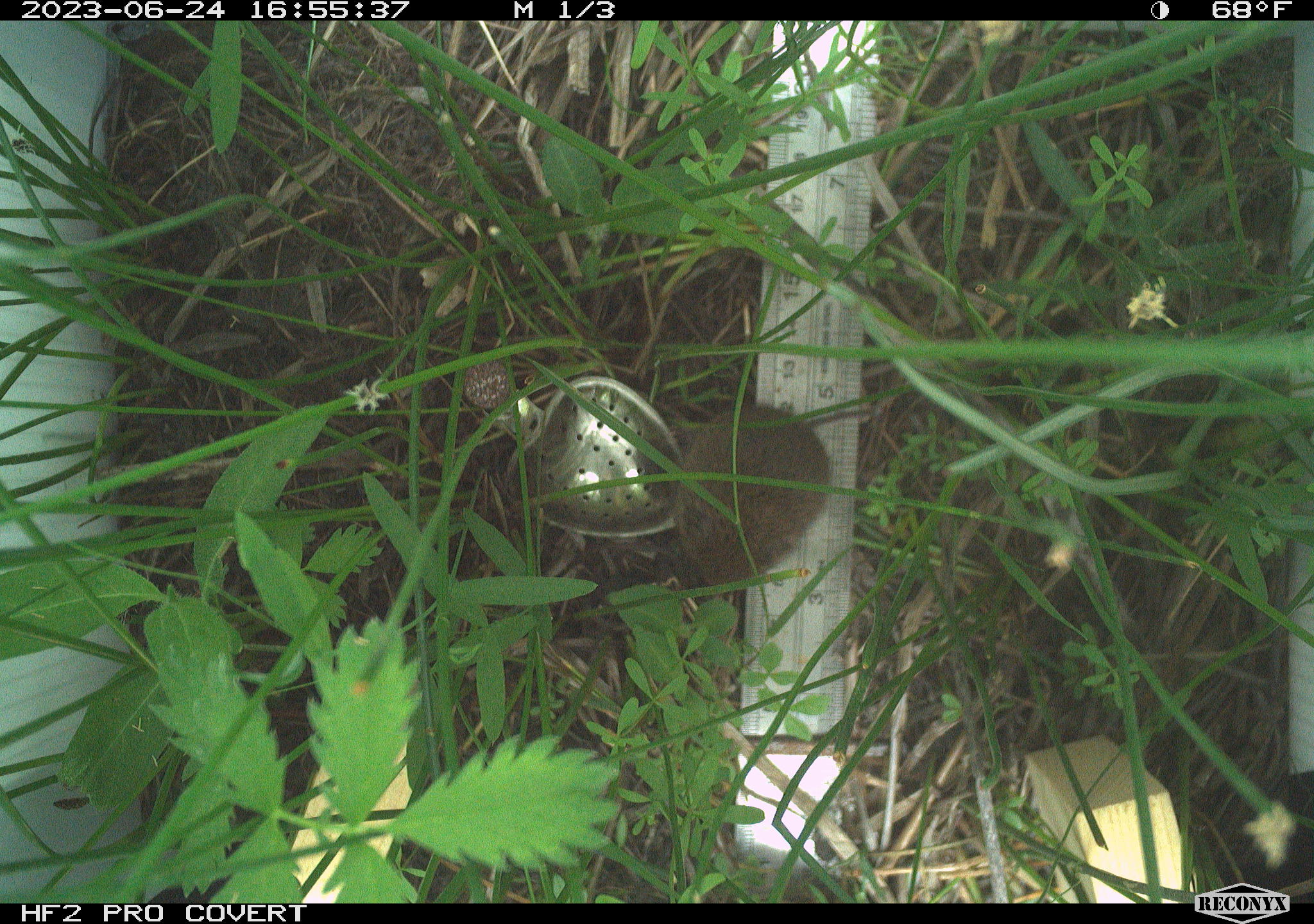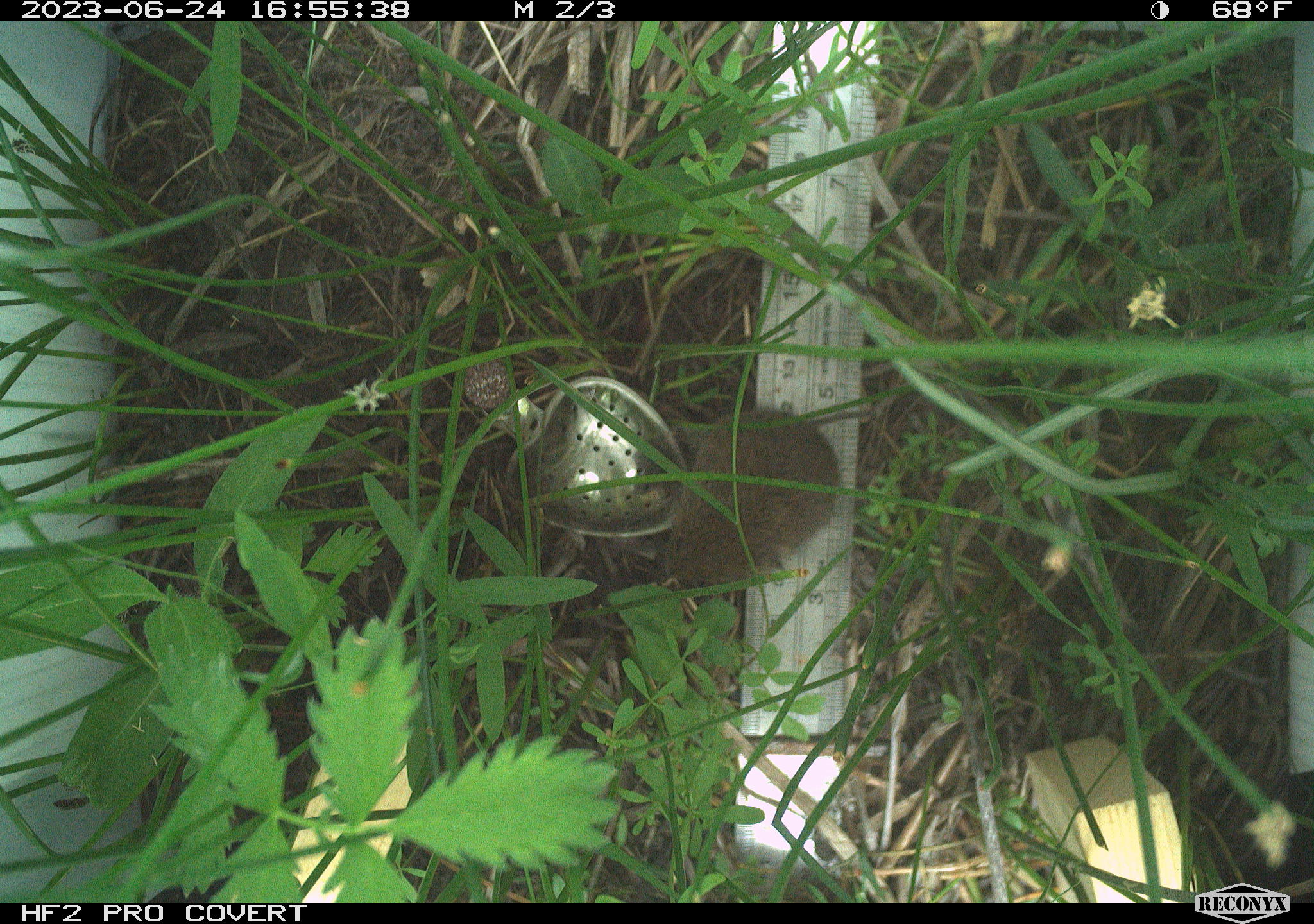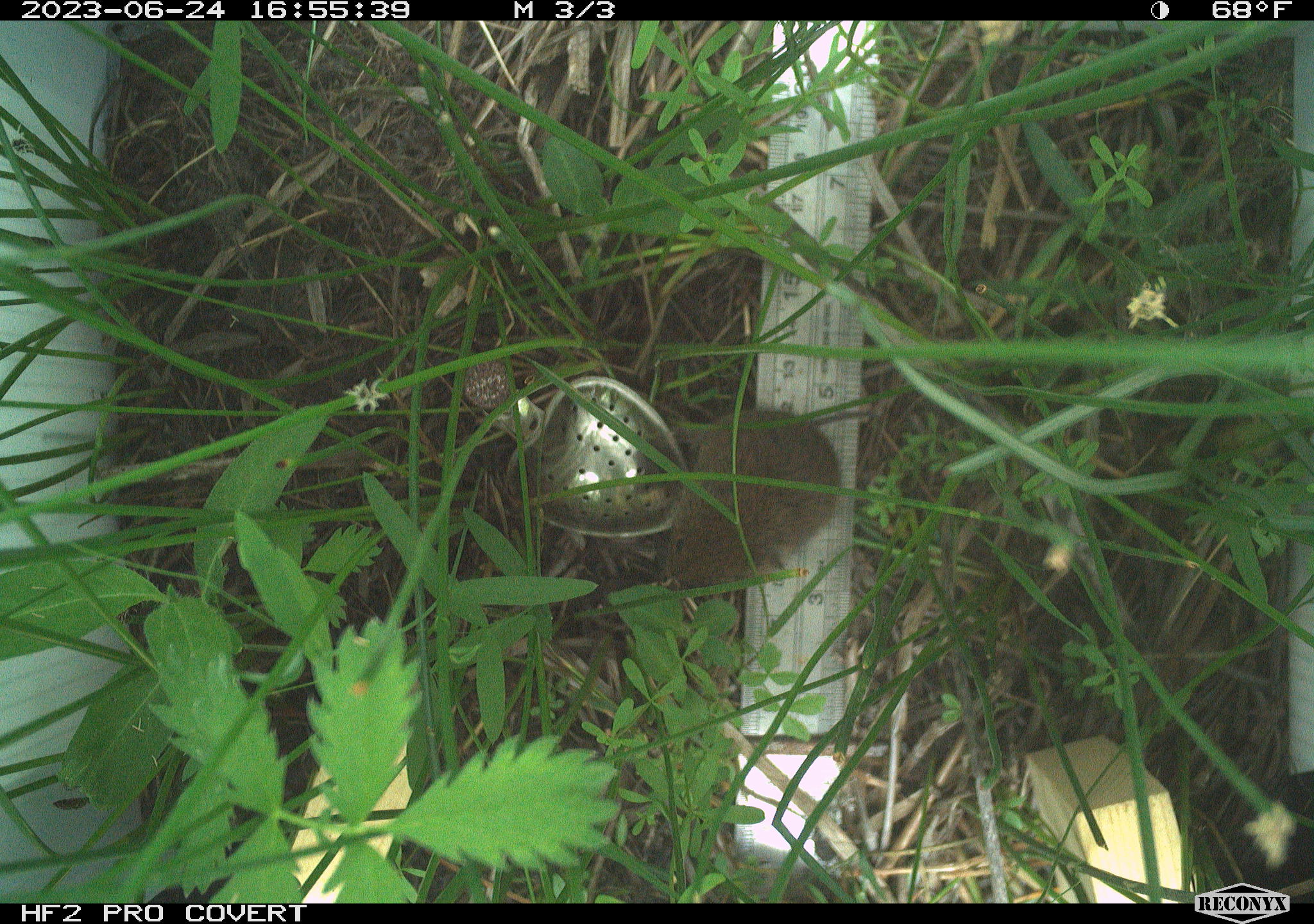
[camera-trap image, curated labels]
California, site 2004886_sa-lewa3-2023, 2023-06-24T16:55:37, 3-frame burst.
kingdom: Animalia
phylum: Chordata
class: Mammalia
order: Rodentia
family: Cricetidae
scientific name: Cricetidae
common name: hamsters, voles, lemmings, and allies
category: cricetidae family